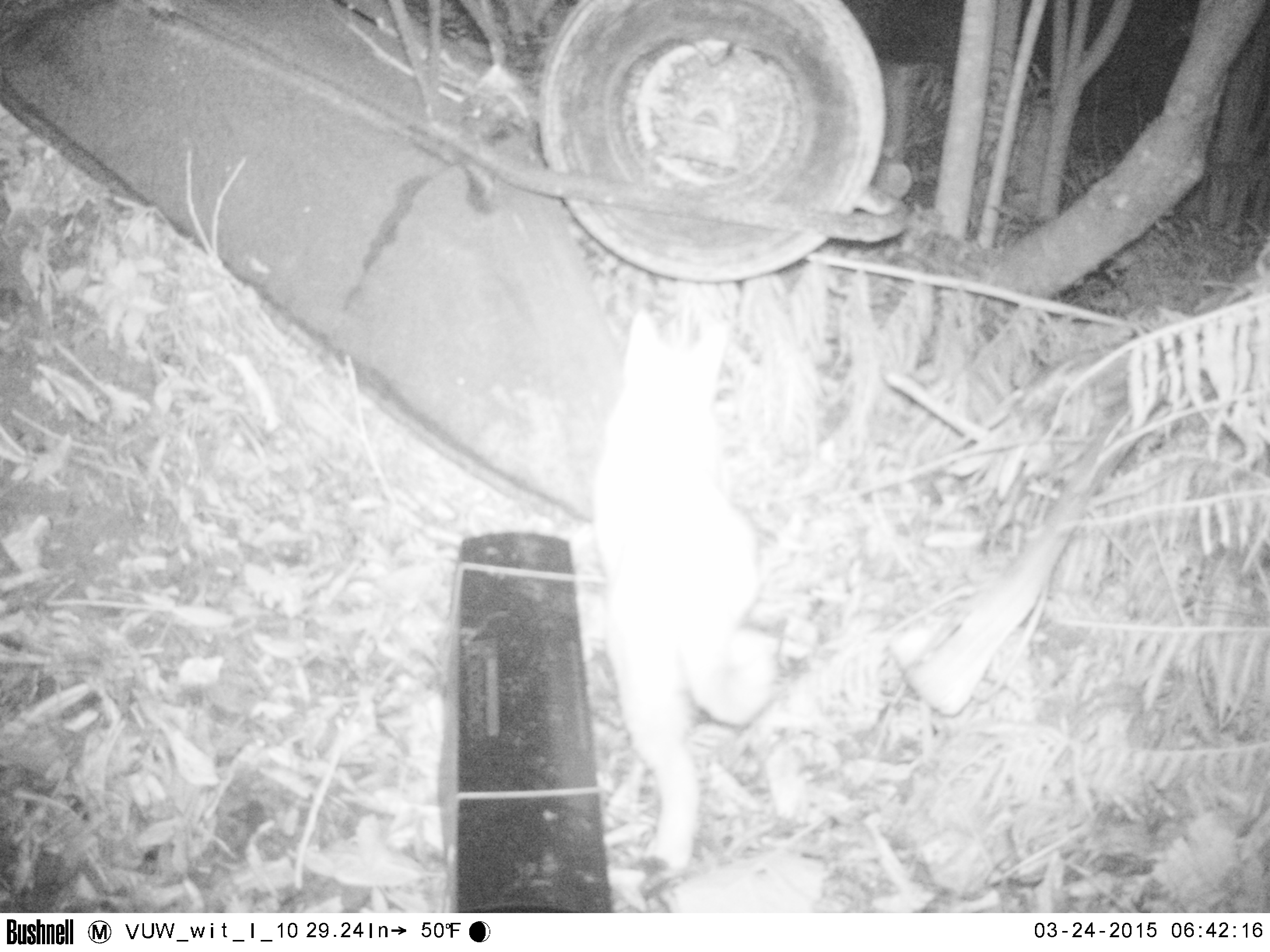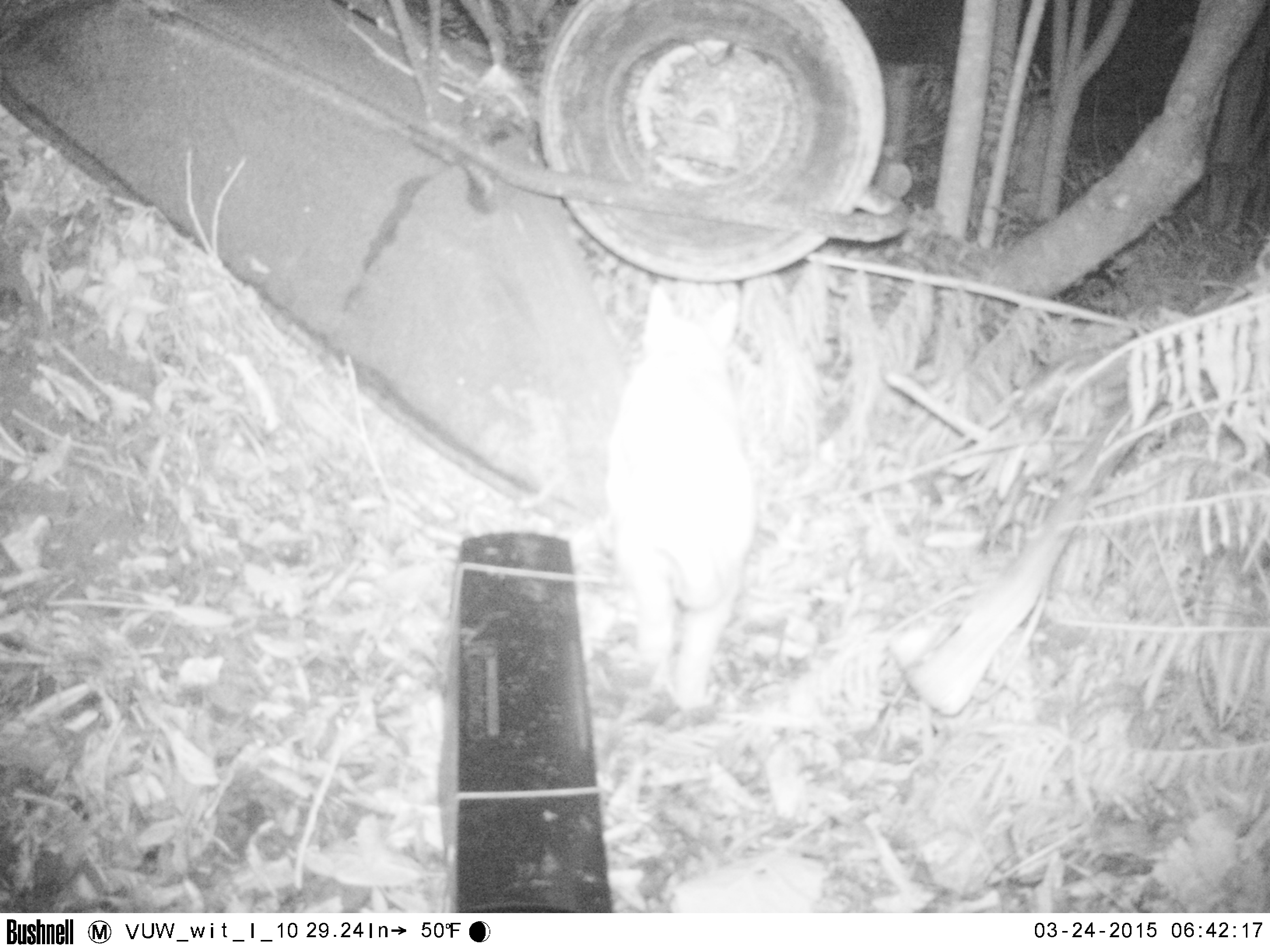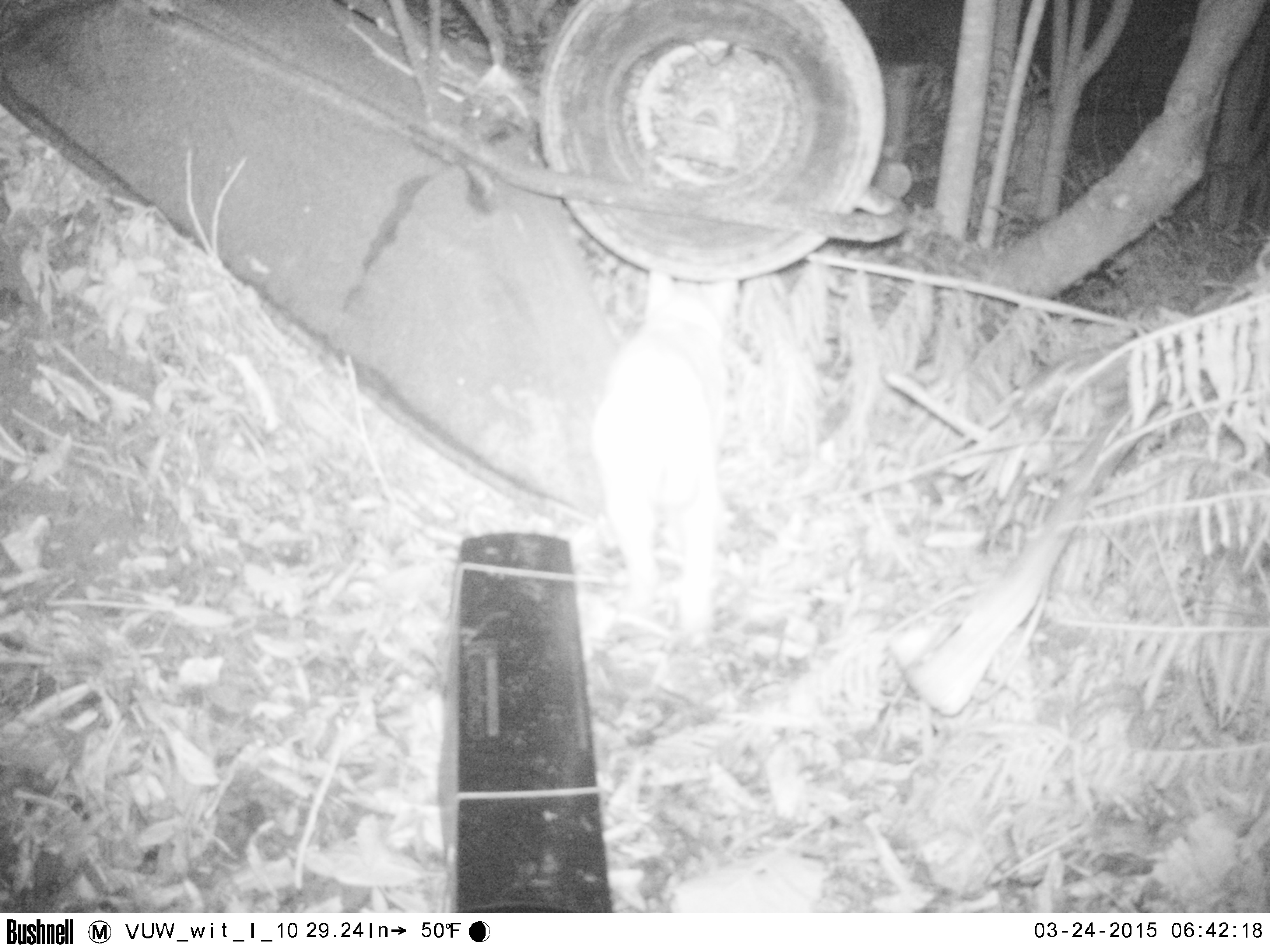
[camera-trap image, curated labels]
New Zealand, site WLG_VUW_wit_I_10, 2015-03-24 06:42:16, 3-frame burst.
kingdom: Animalia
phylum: Chordata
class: Mammalia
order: Carnivora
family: Felidae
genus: Felis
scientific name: Felis catus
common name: domestic cat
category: cat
Cat (domestic cat) (Felis catus).